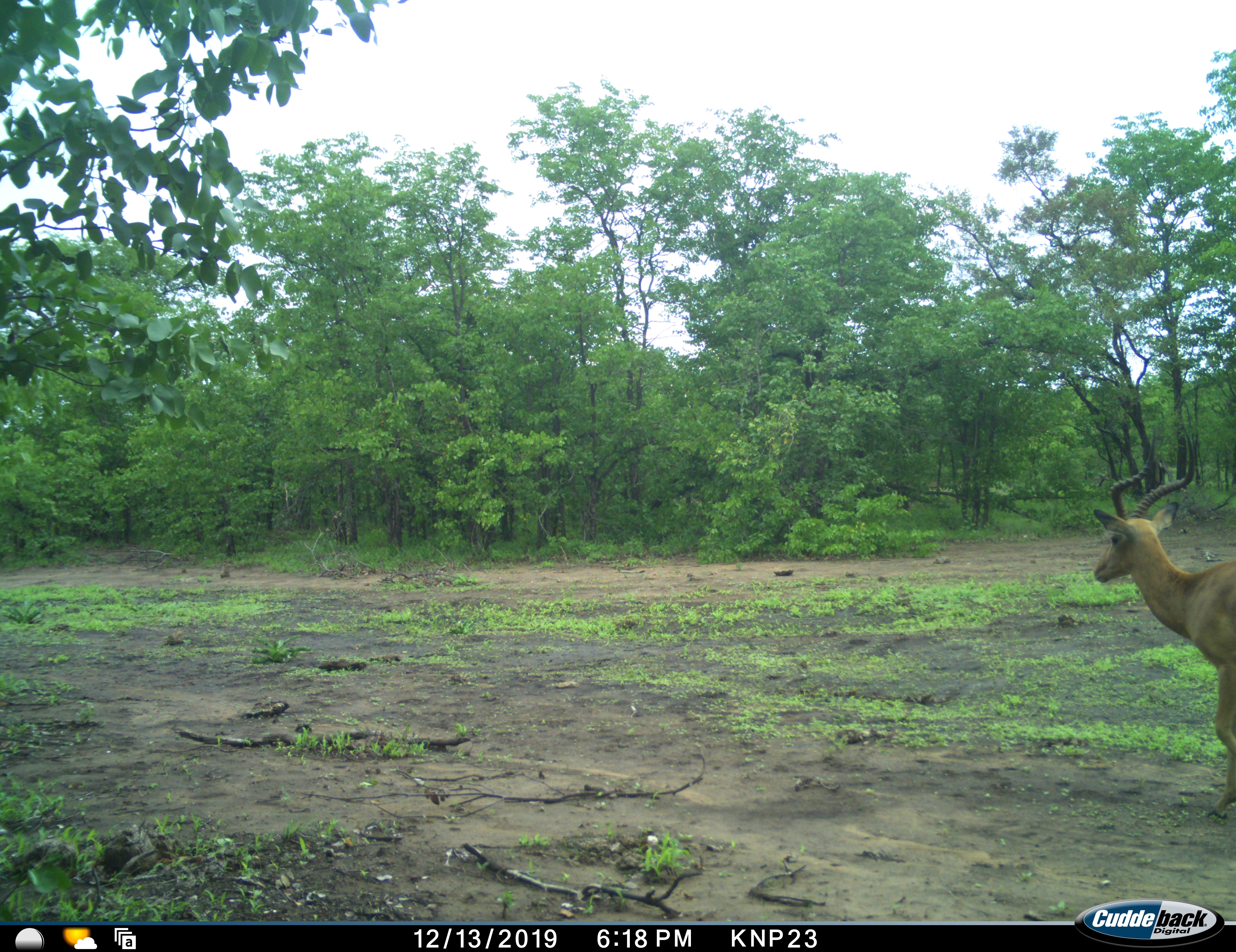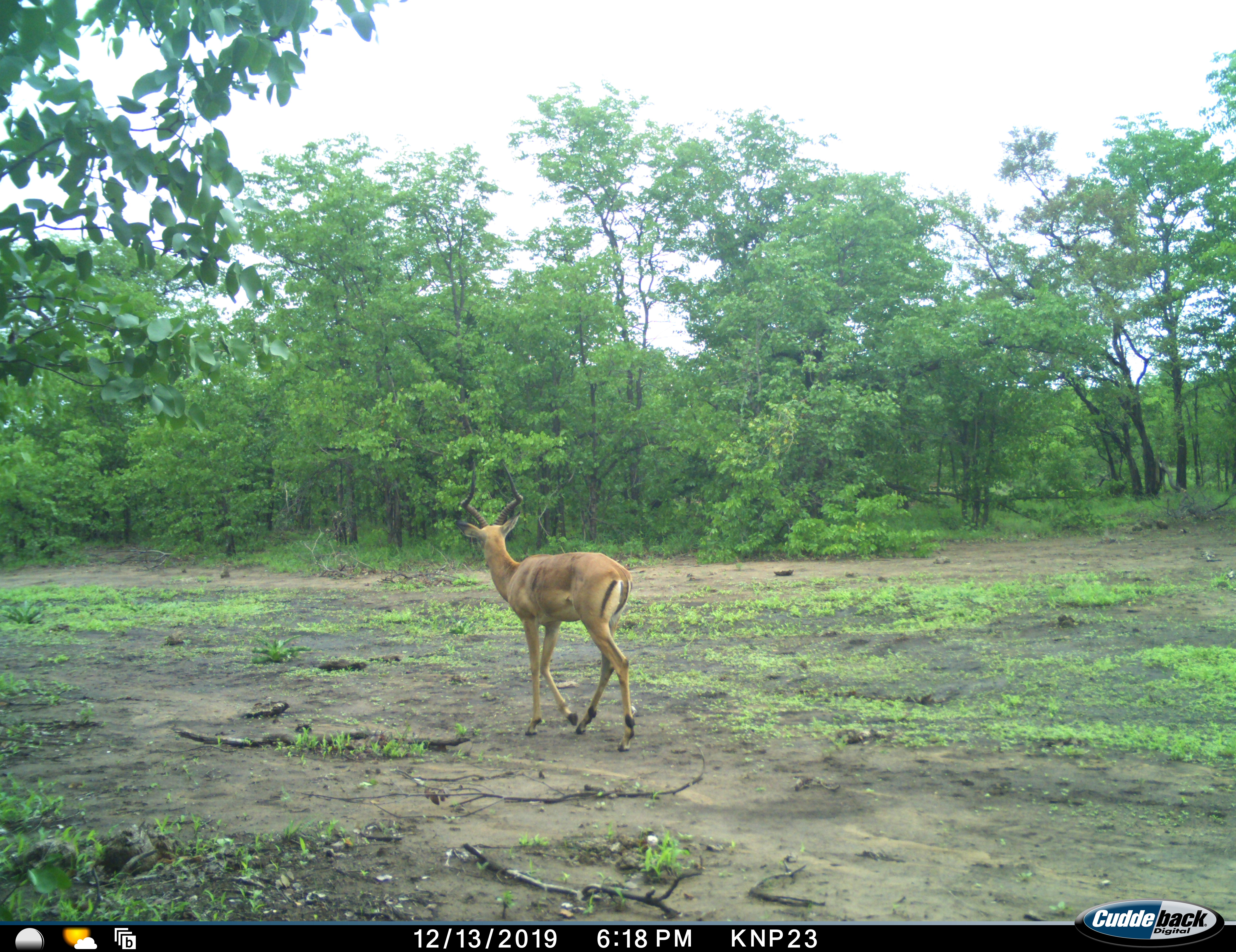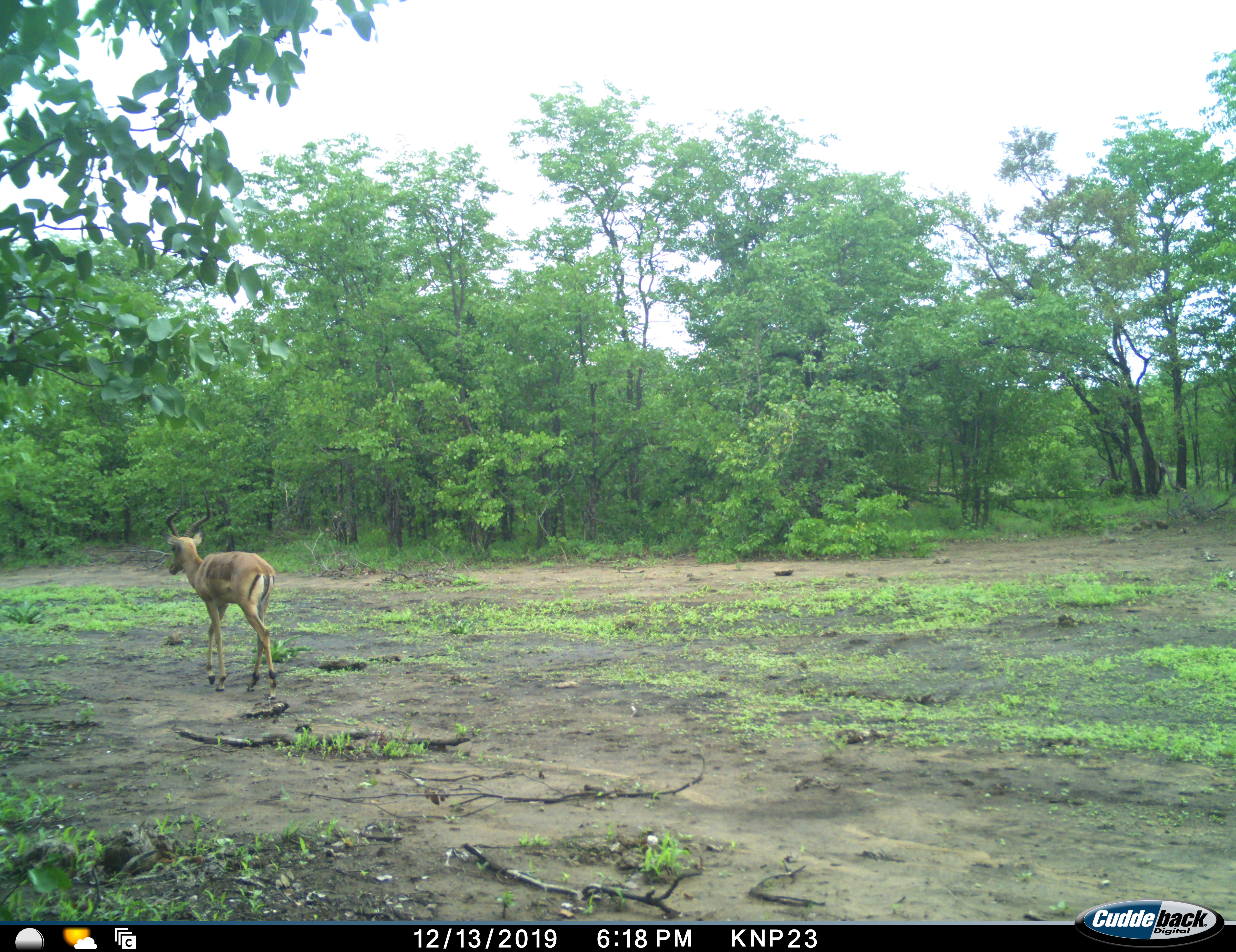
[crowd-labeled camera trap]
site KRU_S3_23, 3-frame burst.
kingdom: Animalia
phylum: Chordata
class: Mammalia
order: Artiodactyla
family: Bovidae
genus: Aepyceros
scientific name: Aepyceros melampus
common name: impala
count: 1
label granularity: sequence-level